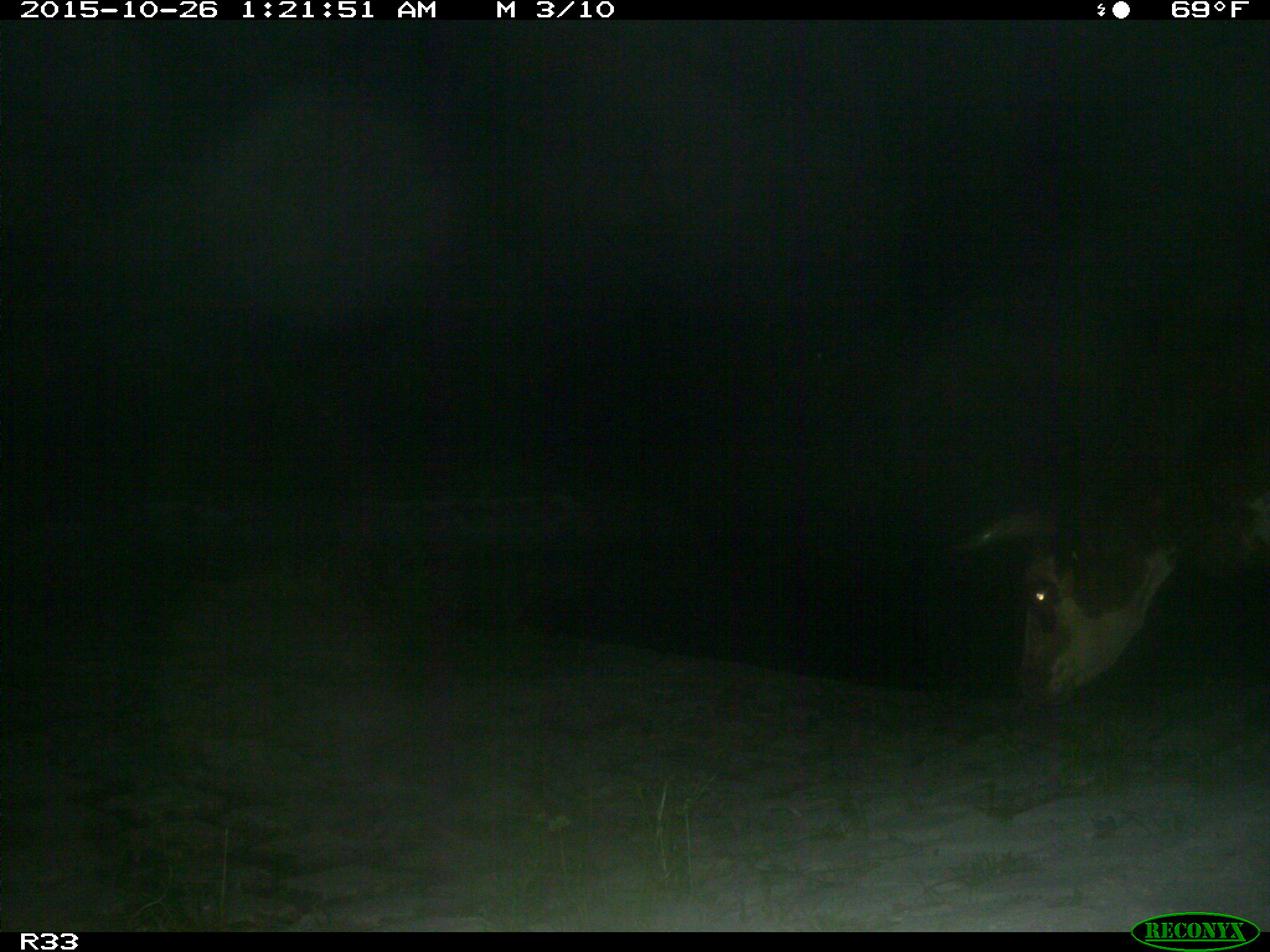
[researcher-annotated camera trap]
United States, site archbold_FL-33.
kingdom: Animalia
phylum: Chordata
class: Mammalia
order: Artiodactyla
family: Bovidae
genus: Bos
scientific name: Bos taurus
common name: domestic cow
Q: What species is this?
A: Bos taurus (domestic cow).